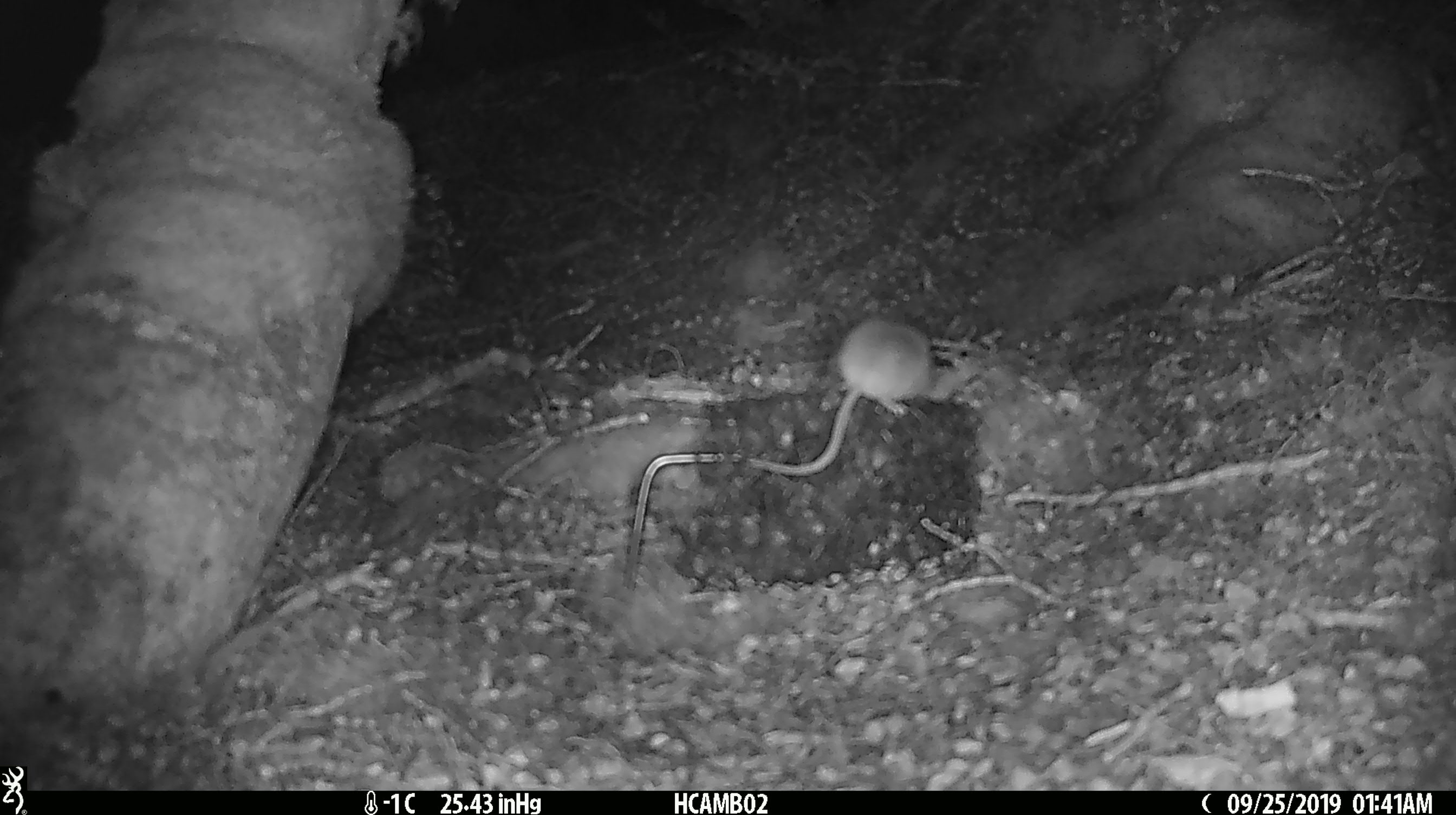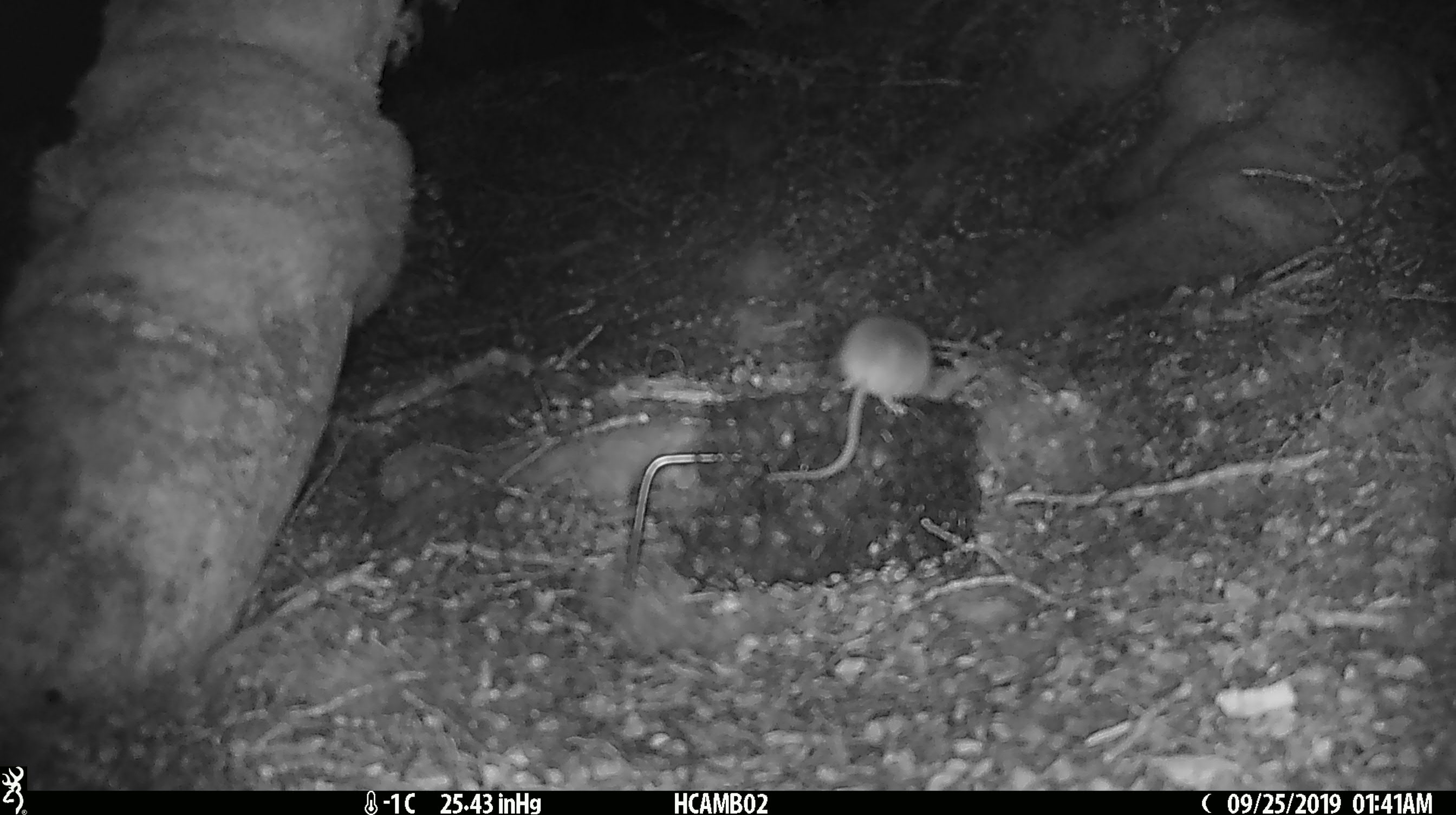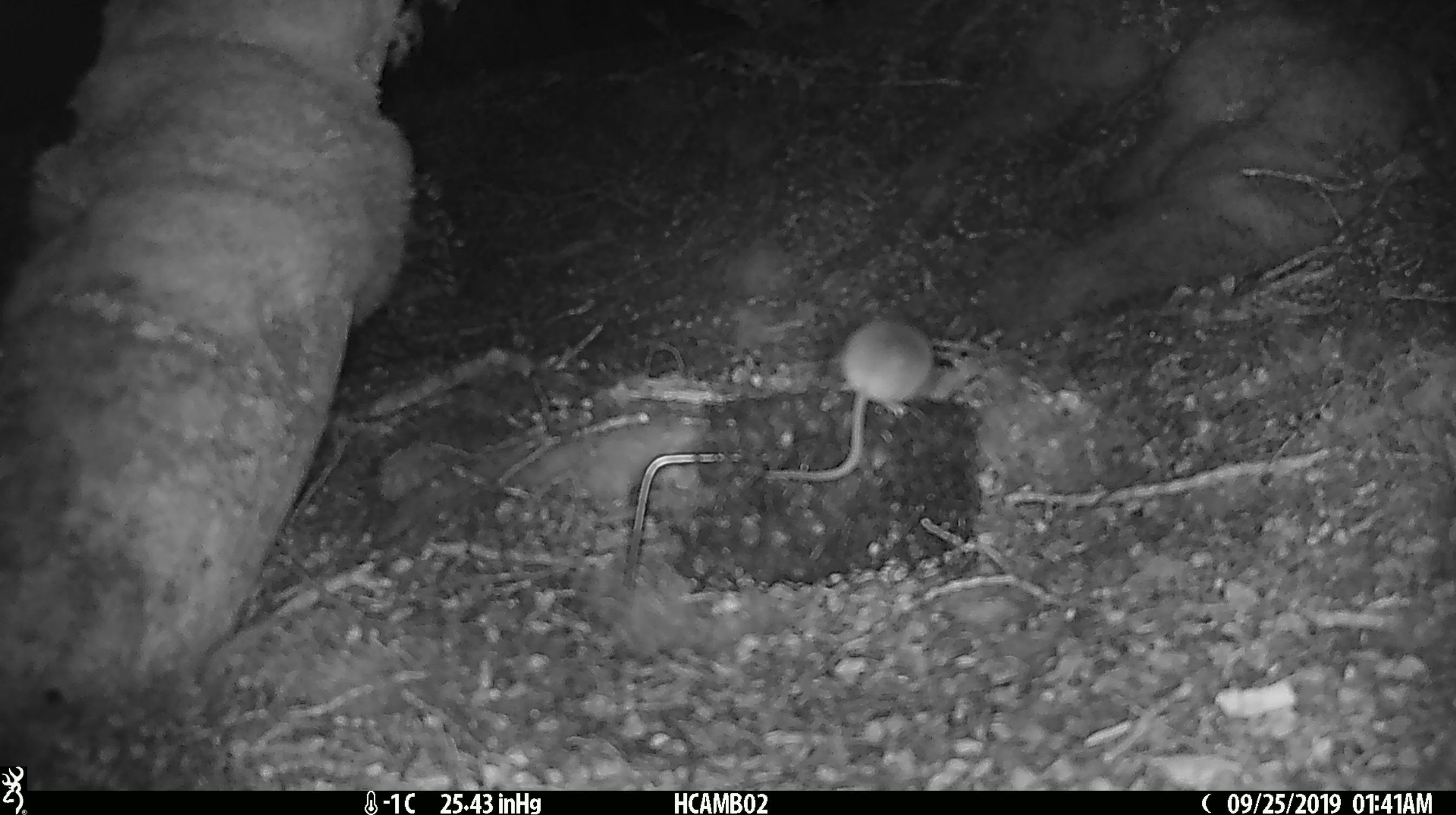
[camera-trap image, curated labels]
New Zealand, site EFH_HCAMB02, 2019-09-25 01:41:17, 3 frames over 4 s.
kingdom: Animalia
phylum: Chordata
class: Mammalia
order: Rodentia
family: Muridae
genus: Mus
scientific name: Mus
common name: mouse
Mouse (Mus).